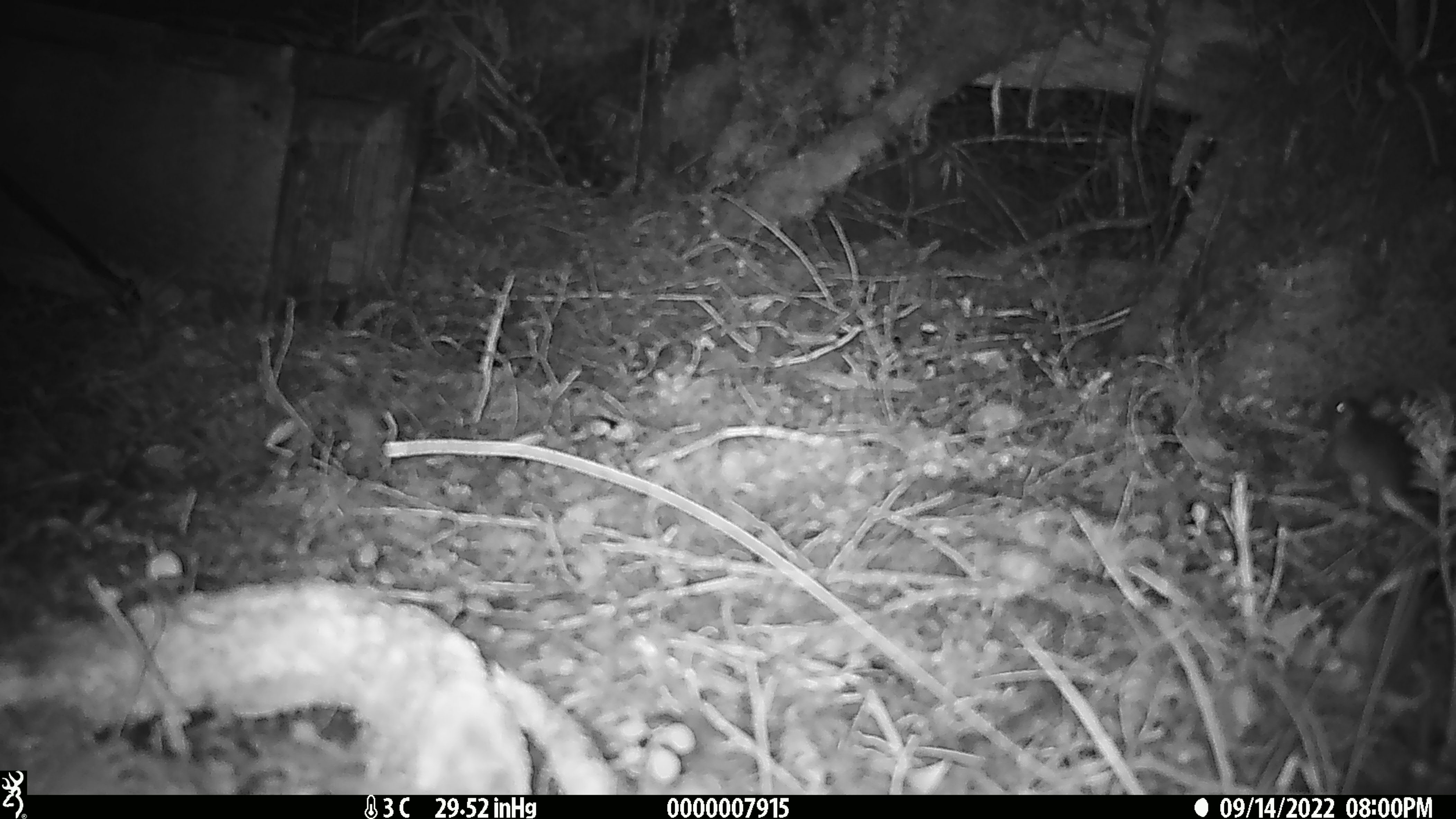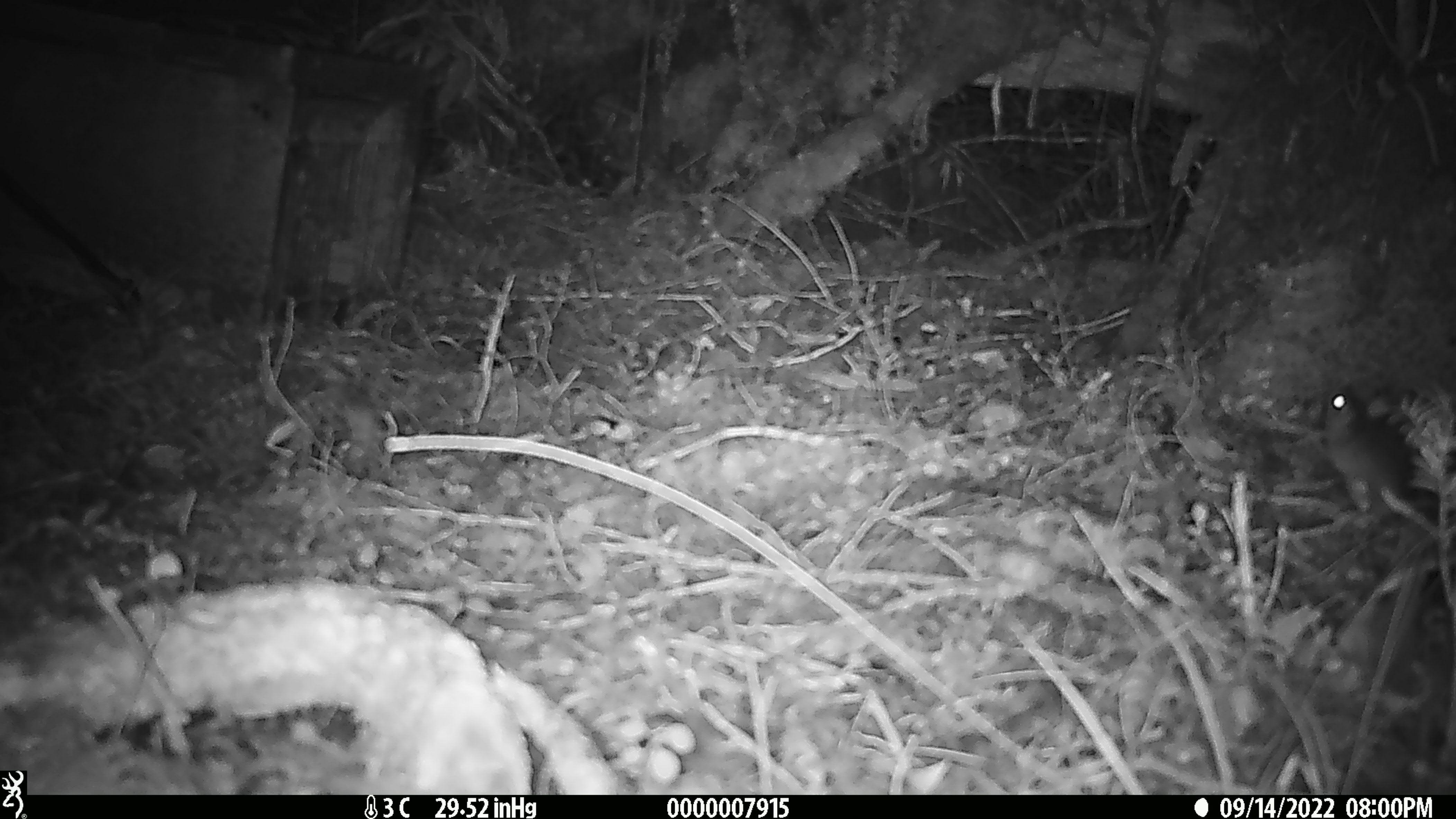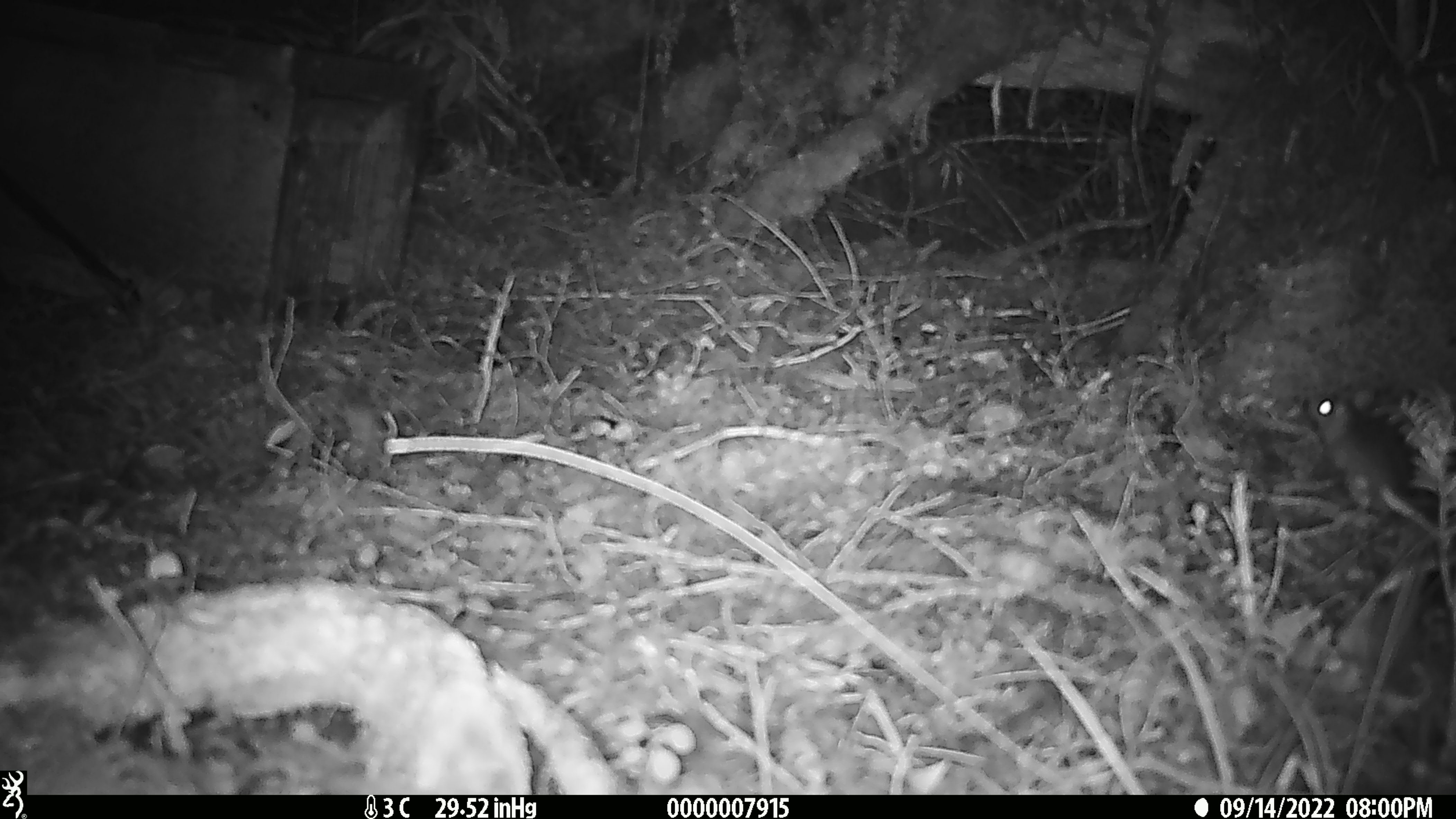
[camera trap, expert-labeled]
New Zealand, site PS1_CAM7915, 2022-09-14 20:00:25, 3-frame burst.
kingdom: Animalia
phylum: Chordata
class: Mammalia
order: Rodentia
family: Muridae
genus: Mus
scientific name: Mus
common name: mouse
Mouse (Mus).